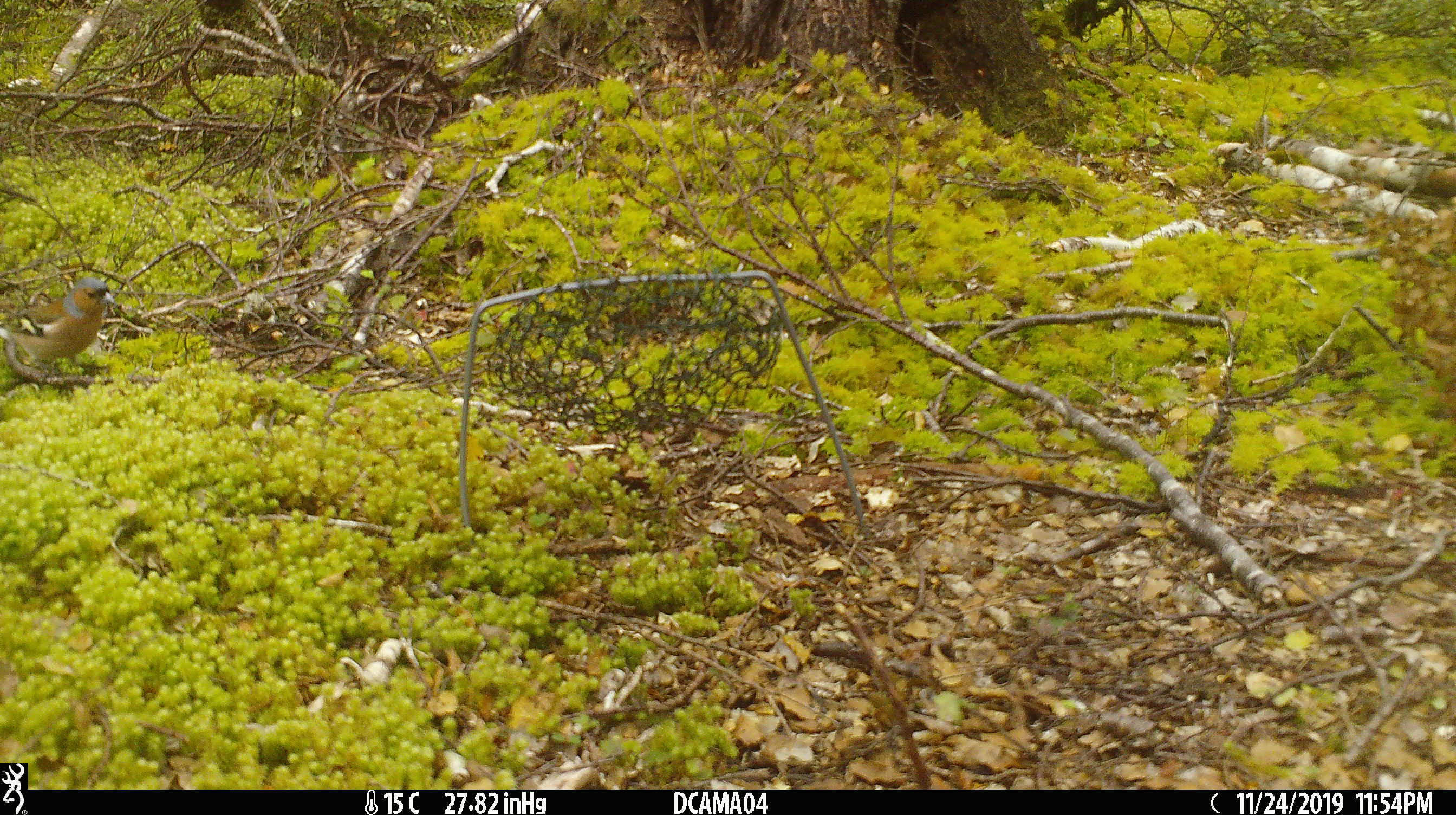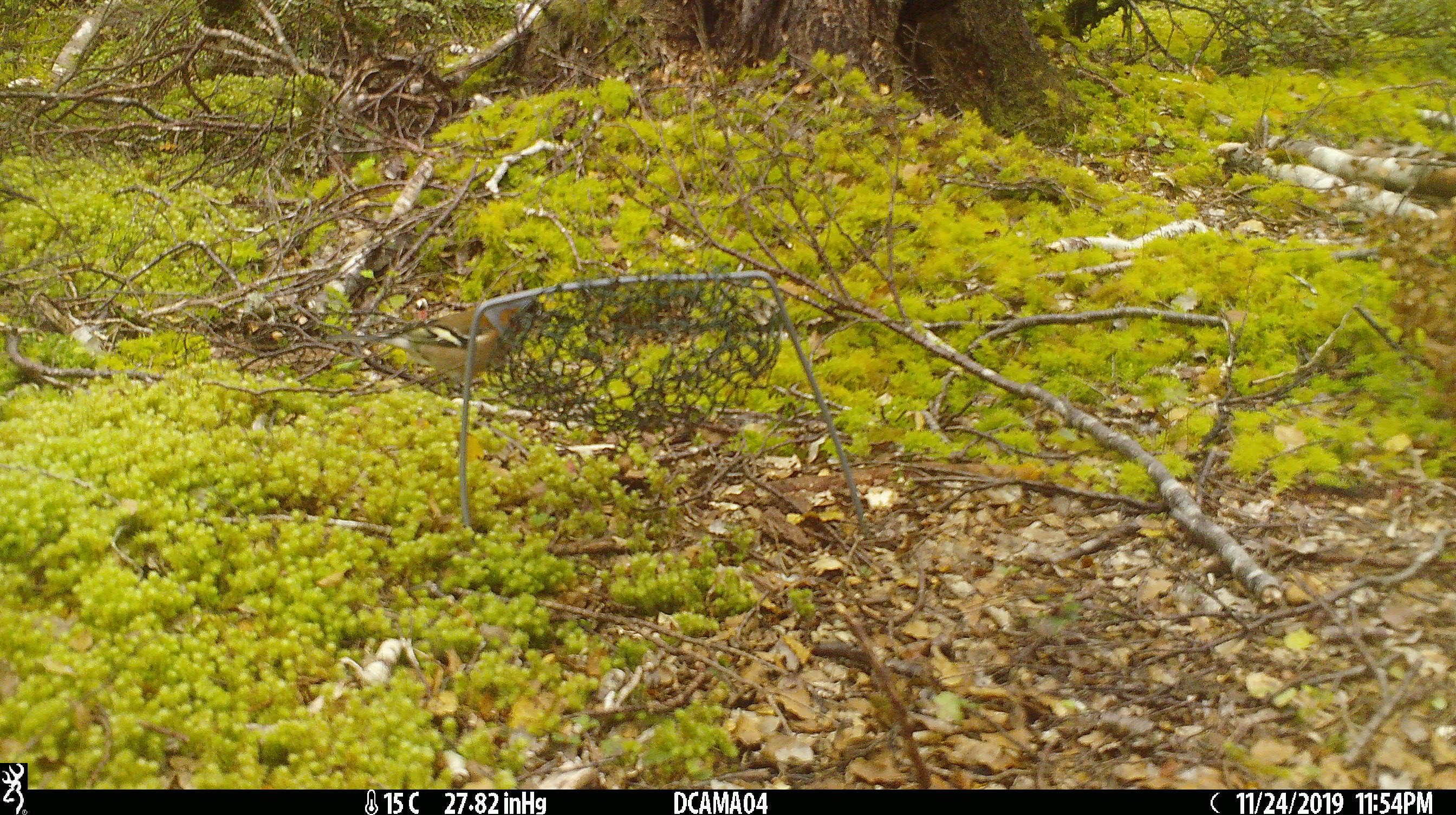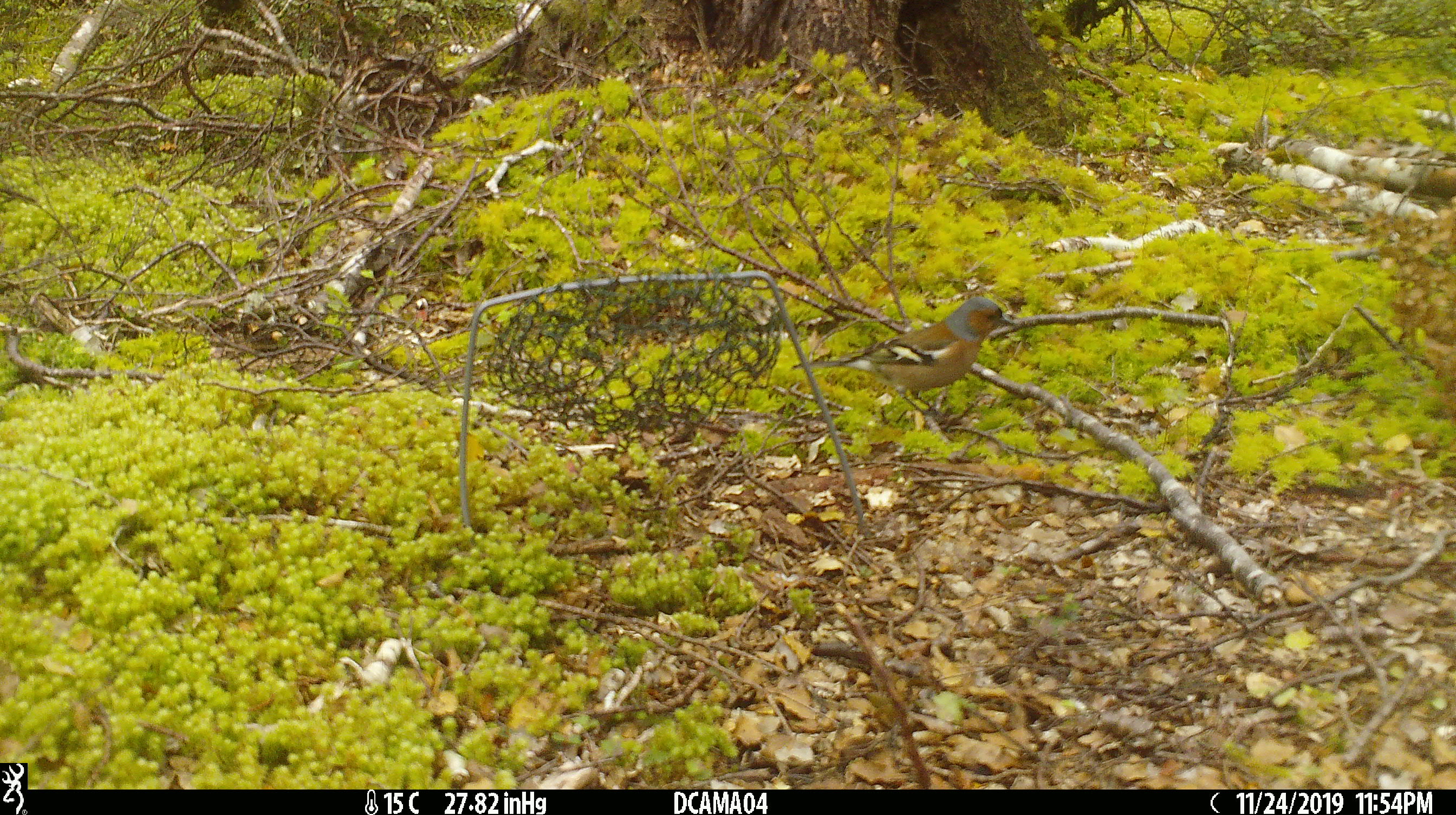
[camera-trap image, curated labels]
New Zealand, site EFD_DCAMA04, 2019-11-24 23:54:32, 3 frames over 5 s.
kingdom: Animalia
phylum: Chordata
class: Aves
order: Passeriformes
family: Fringillidae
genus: Fringilla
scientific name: Fringilla coelebs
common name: common chaffinch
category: chaffinch